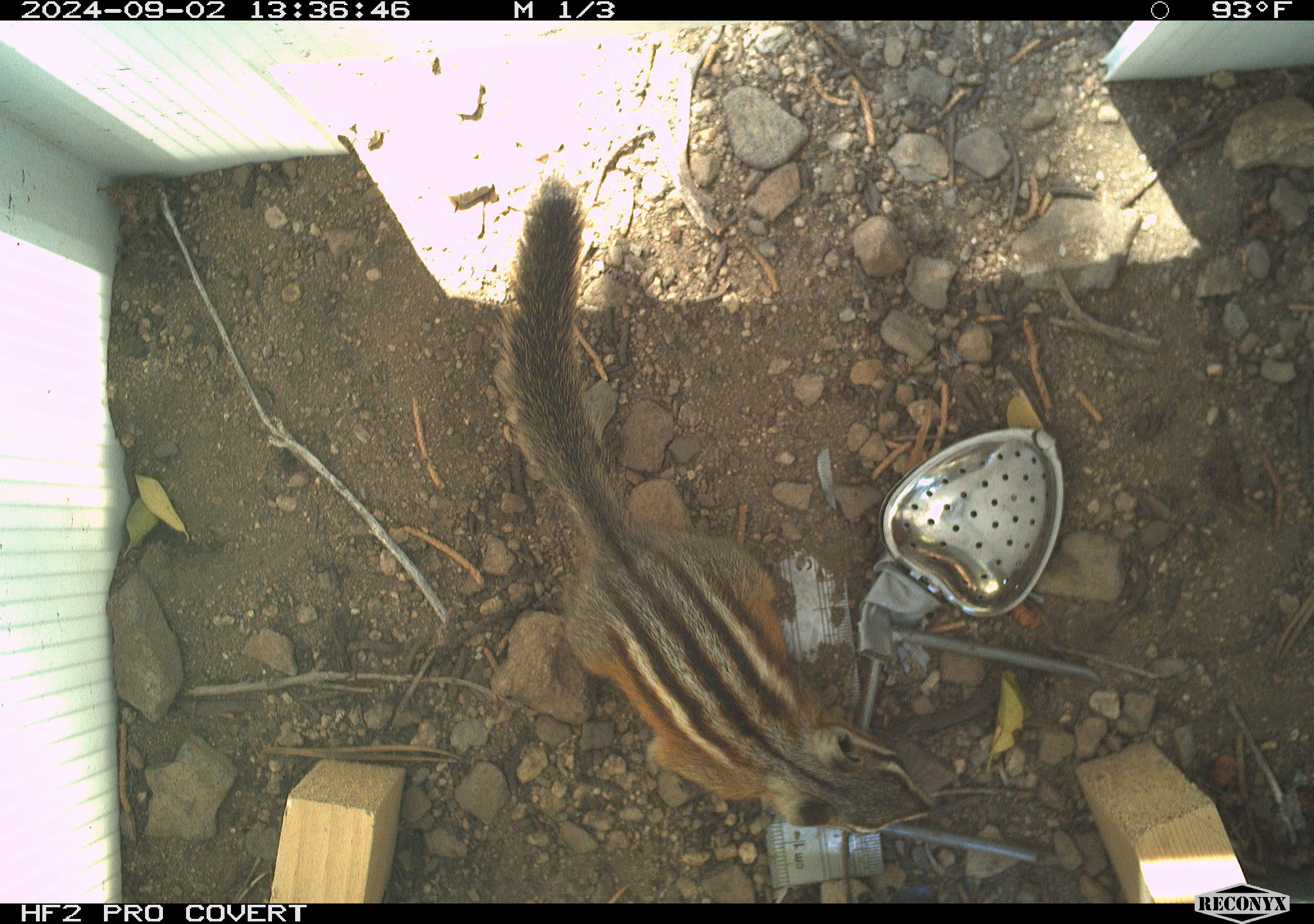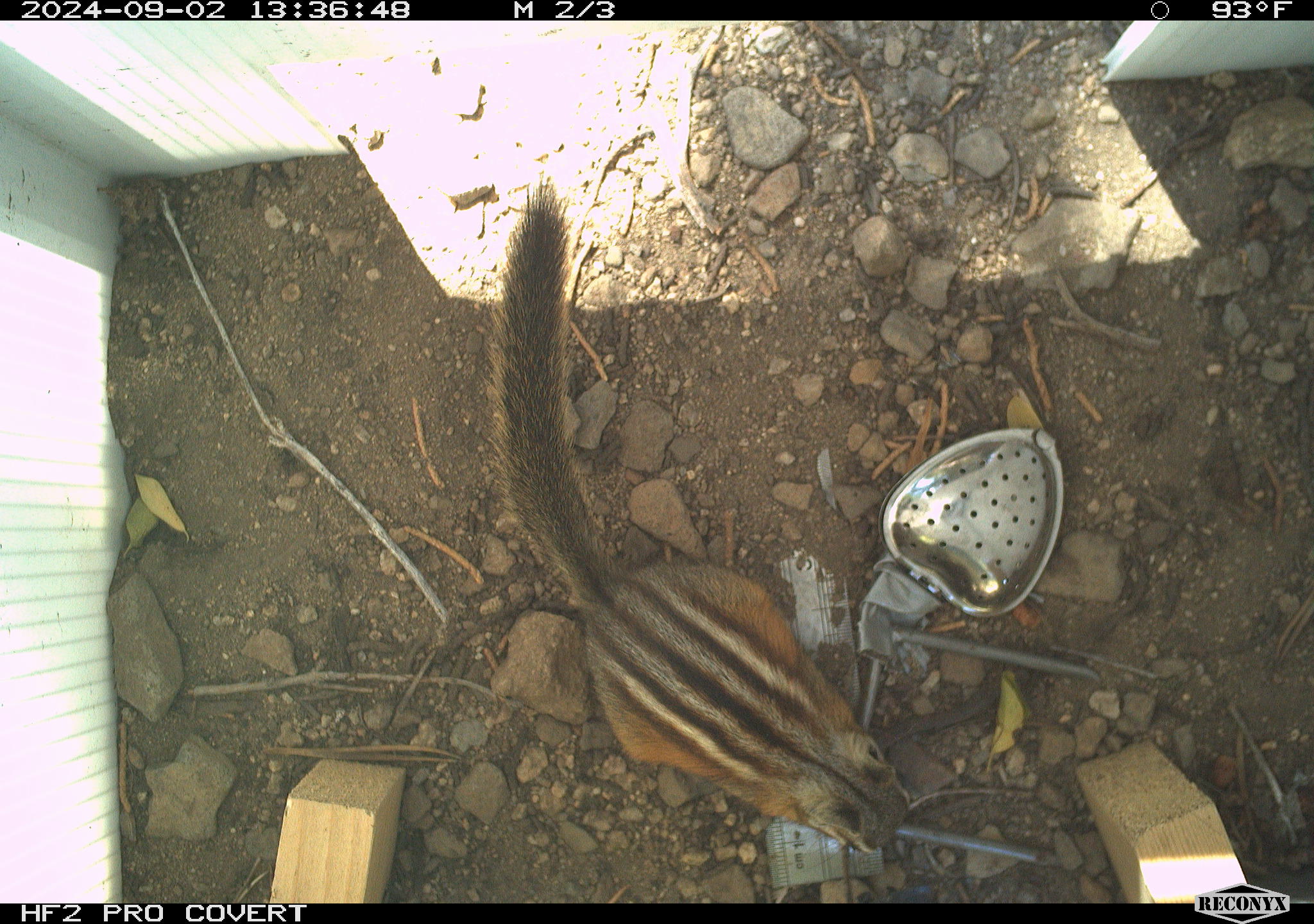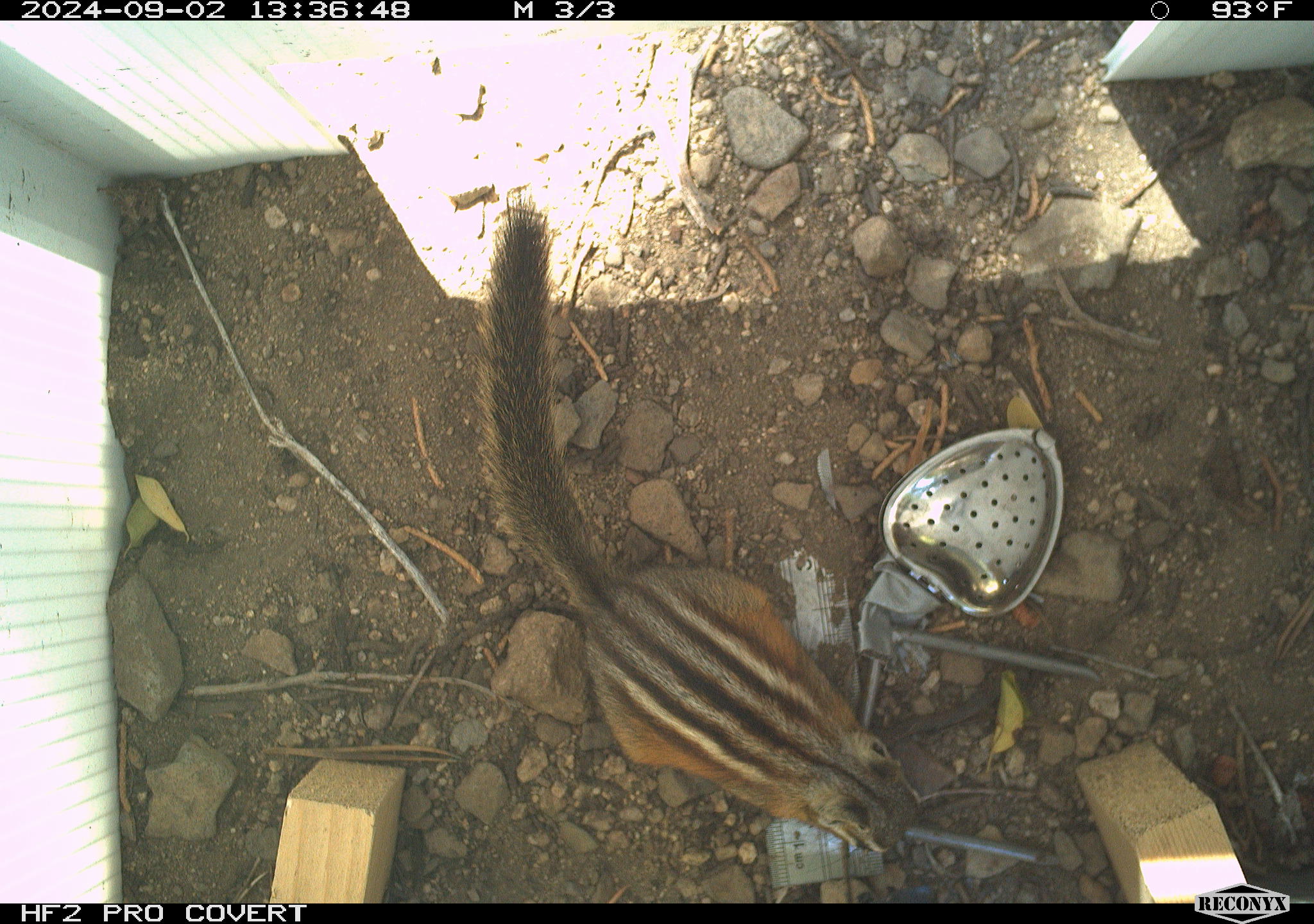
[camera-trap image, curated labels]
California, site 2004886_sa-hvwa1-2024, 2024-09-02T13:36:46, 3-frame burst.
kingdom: Animalia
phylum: Chordata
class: Mammalia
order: Rodentia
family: Sciuridae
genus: Neotamias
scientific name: Neotamias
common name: western chipmunks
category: neotamias species